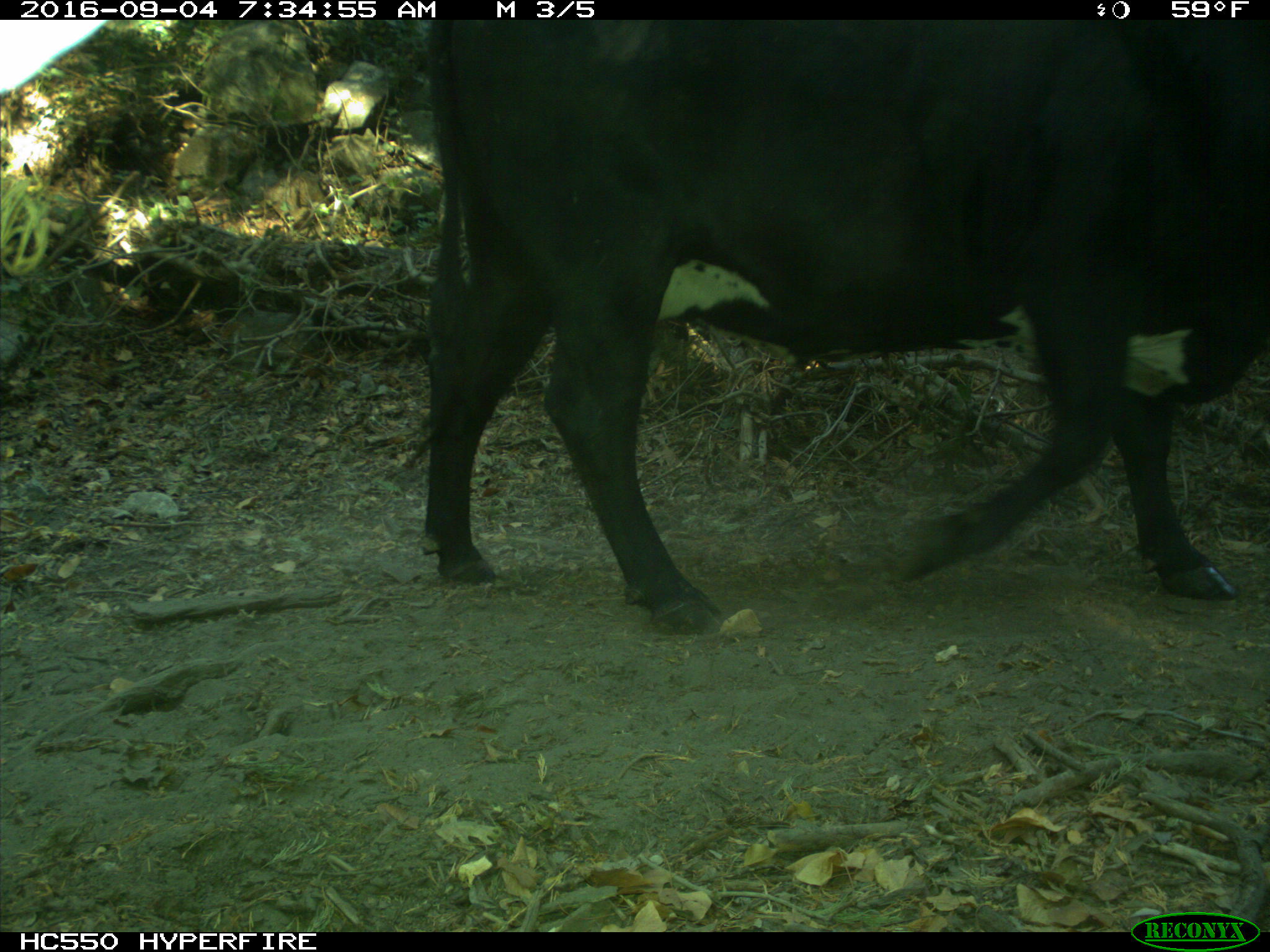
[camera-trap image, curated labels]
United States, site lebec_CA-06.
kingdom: Animalia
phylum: Chordata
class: Mammalia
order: Artiodactyla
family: Bovidae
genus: Bos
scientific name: Bos taurus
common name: domestic cow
Bos taurus (domestic cow).